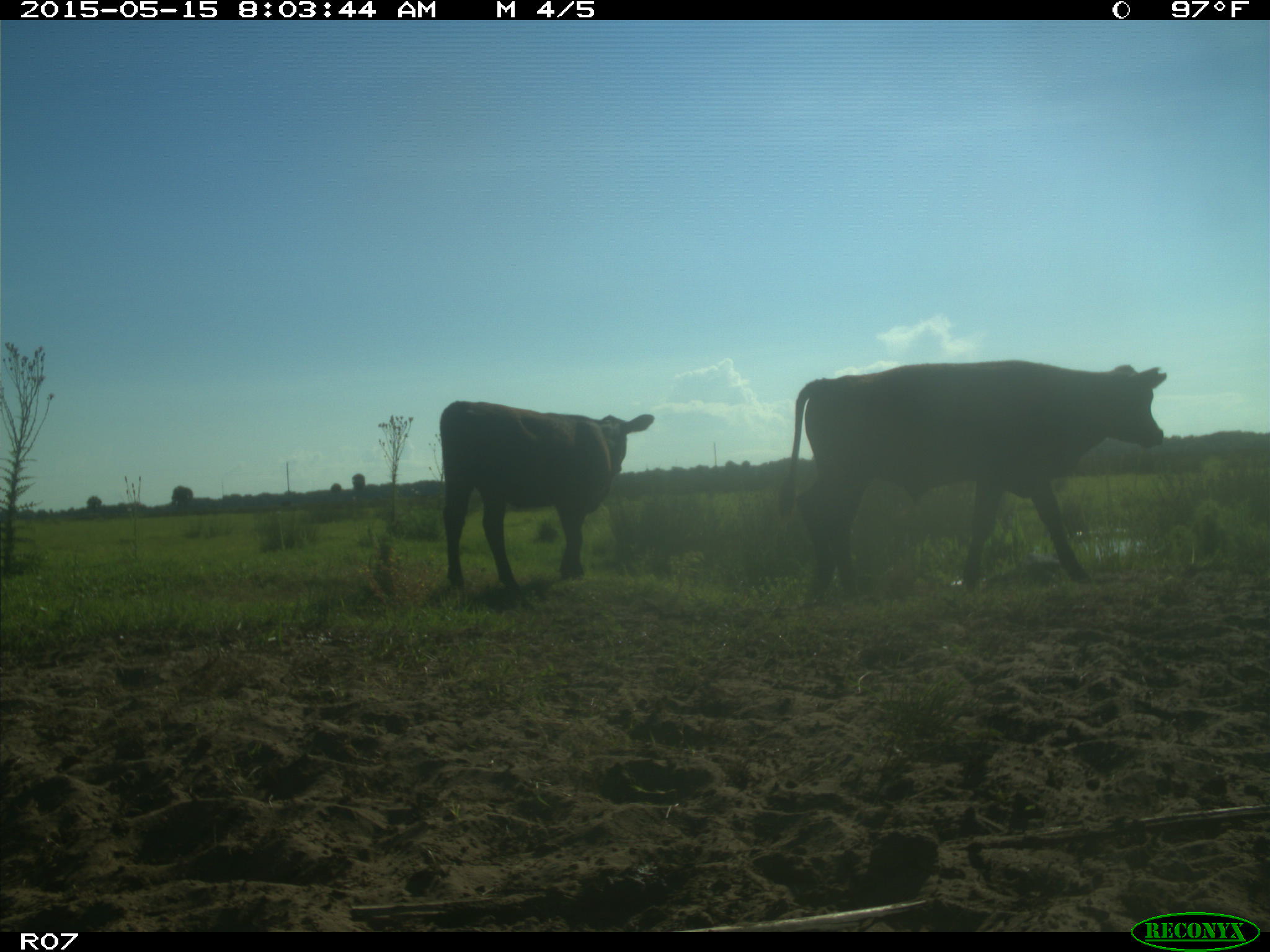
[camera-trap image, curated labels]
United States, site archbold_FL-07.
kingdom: Animalia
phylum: Chordata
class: Mammalia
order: Artiodactyla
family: Bovidae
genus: Bos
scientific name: Bos taurus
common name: domestic cow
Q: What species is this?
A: Bos taurus (domestic cow).